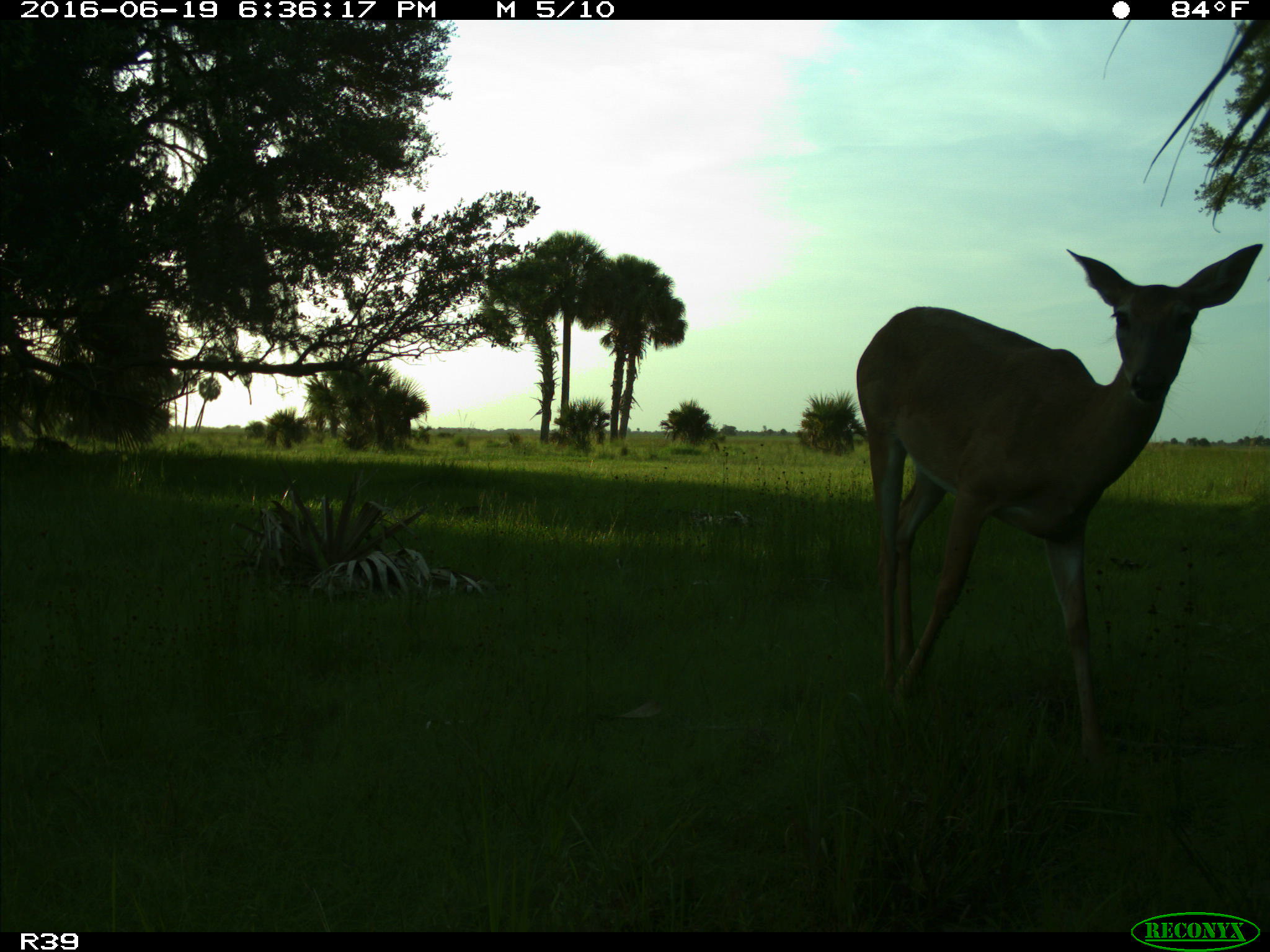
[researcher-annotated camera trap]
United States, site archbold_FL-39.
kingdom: Animalia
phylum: Chordata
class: Mammalia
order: Artiodactyla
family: Cervidae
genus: Odocoileus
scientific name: Odocoileus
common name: deer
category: unidentified deer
Unidentified deer (deer) (Odocoileus).